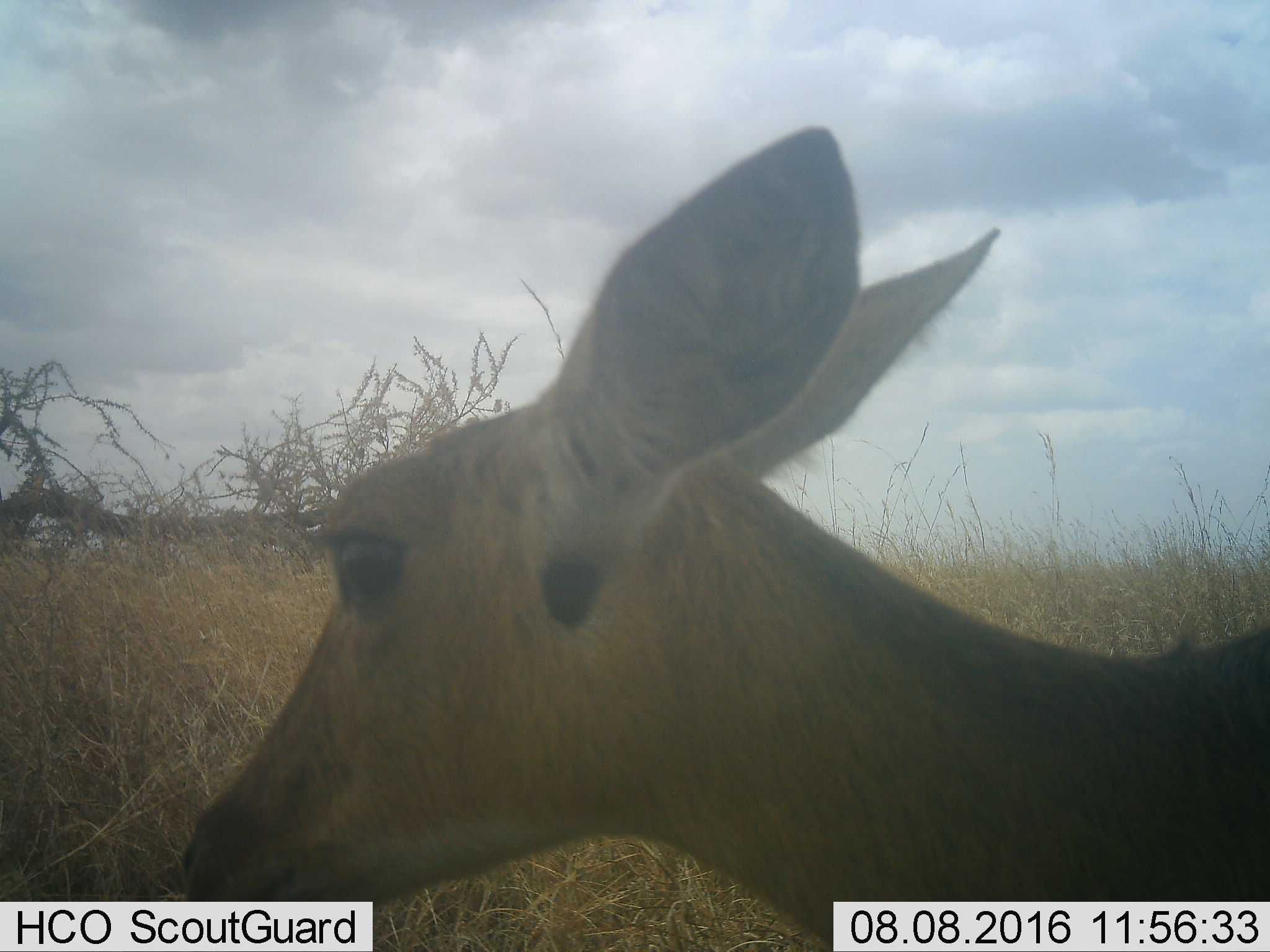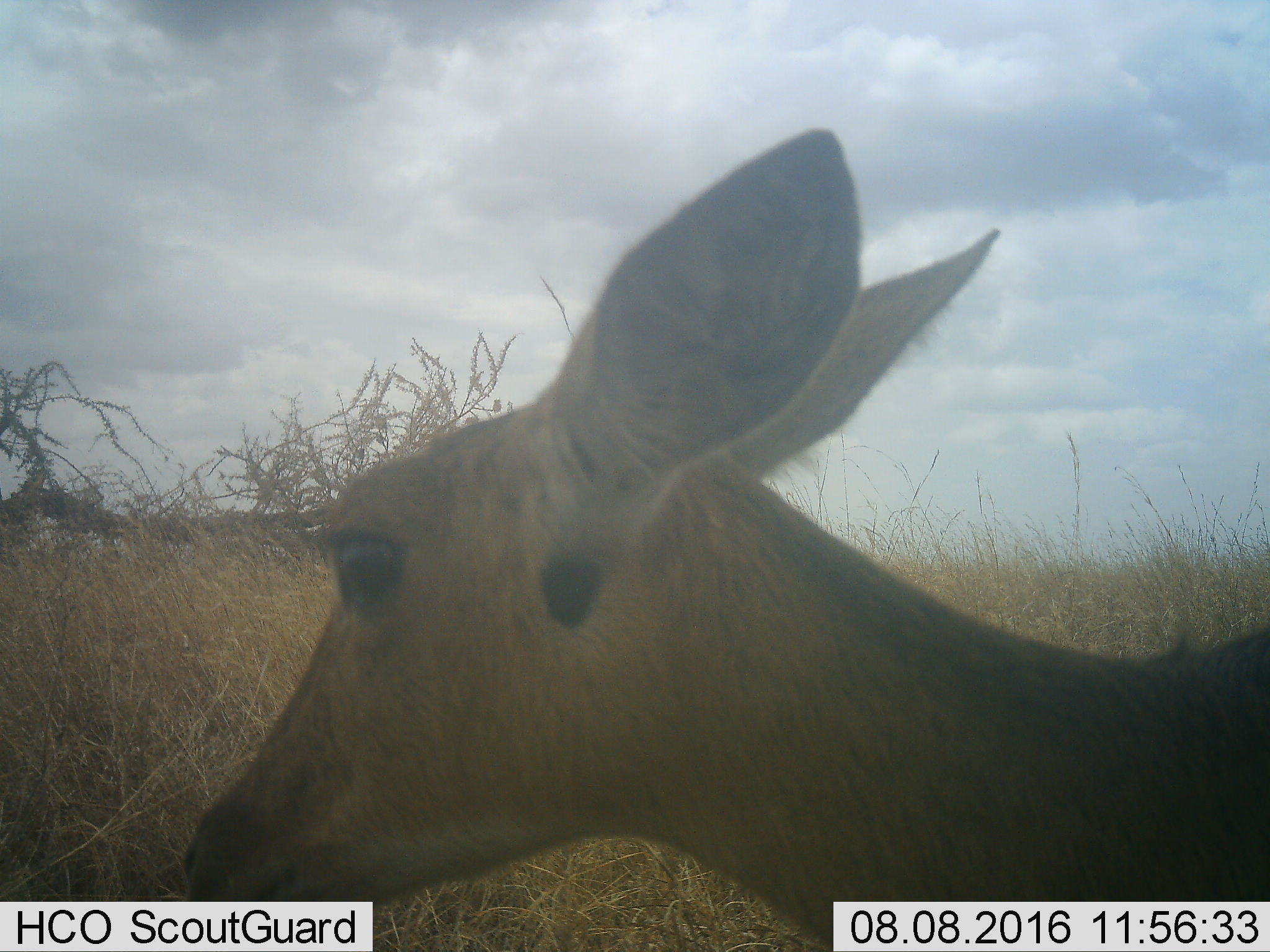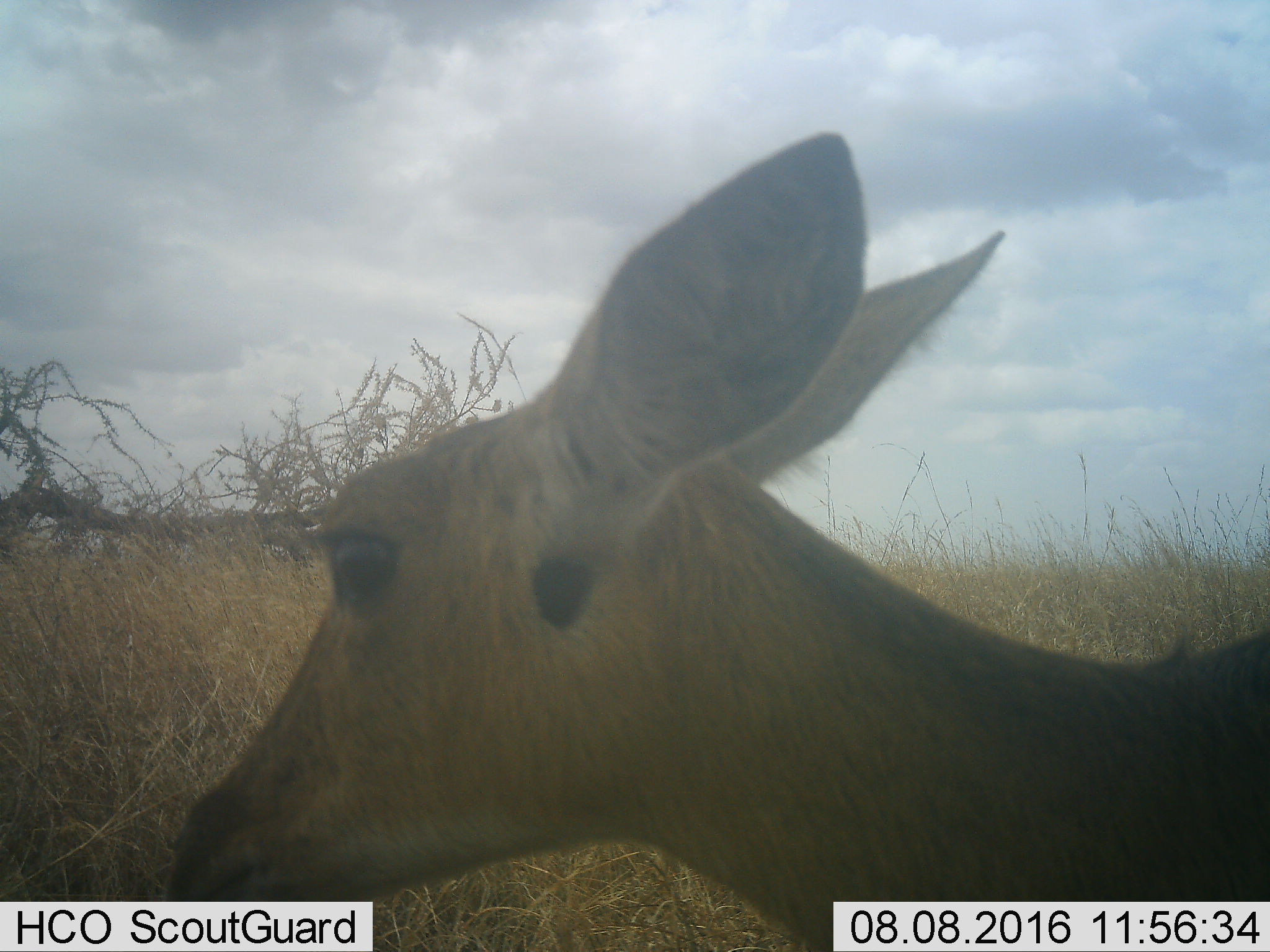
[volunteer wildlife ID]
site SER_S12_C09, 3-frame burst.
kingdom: Animalia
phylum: Chordata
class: Mammalia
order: Artiodactyla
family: Bovidae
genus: Redunca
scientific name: Redunca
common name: reedbuck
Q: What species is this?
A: Reedbuck (Redunca).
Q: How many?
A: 1.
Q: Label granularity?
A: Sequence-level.